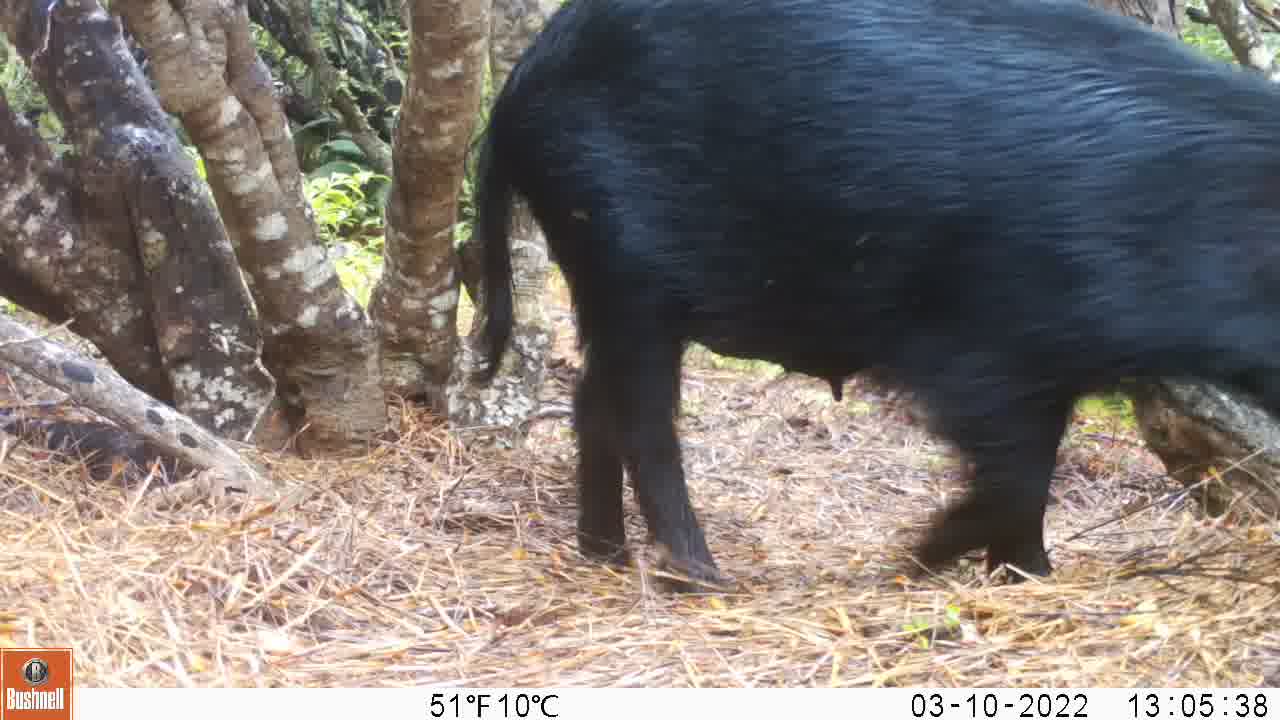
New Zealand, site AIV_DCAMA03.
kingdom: Animalia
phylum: Chordata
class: Mammalia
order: Artiodactyla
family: Suidae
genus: Sus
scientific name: Sus scrofa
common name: pig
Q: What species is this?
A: Pig (Sus scrofa).